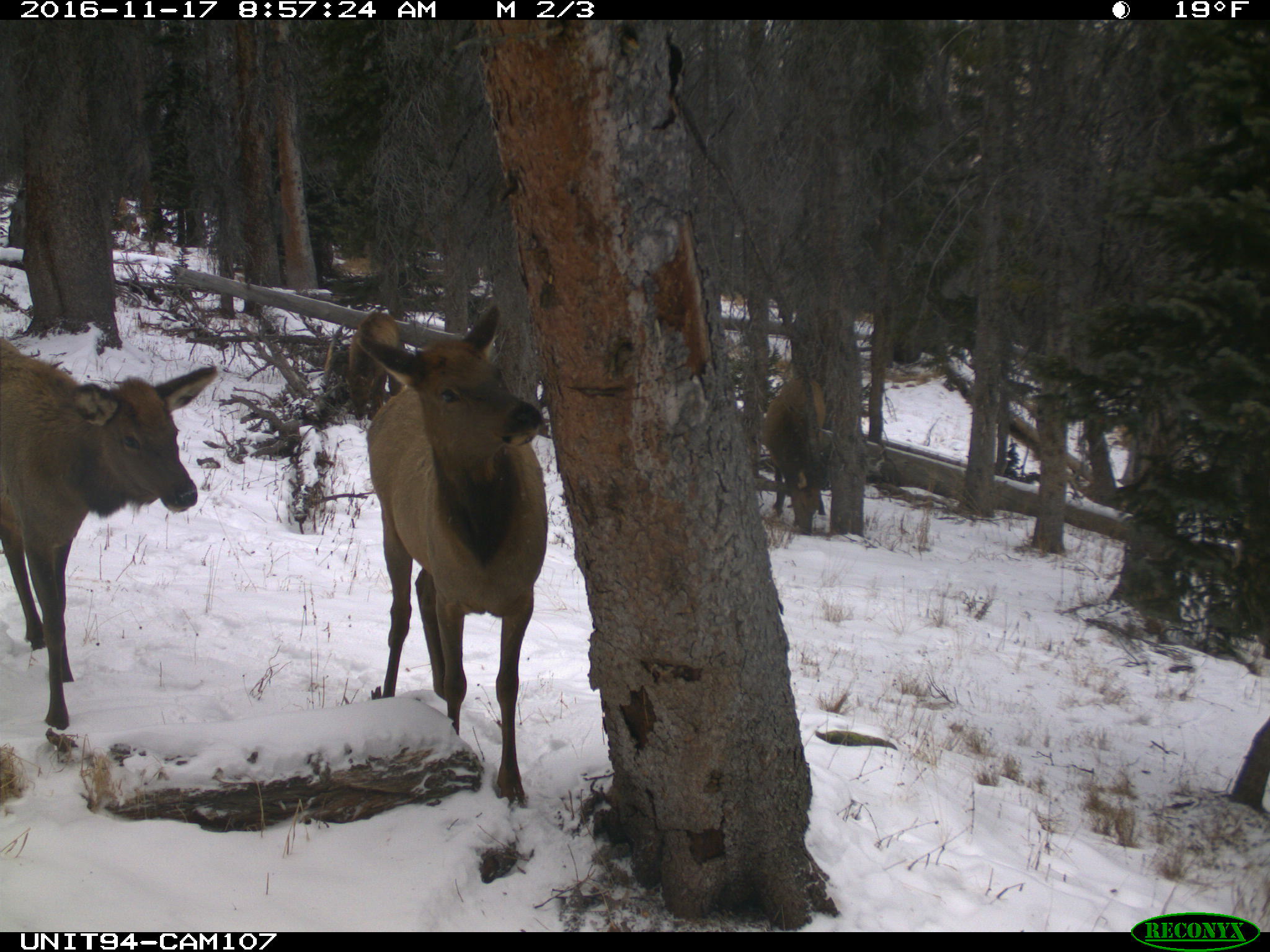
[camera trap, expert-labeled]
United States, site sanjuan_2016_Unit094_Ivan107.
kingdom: Animalia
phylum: Chordata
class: Mammalia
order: Artiodactyla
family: Cervidae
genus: Cervus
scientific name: Cervus elaphus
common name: red deer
Cervus elaphus (red deer).